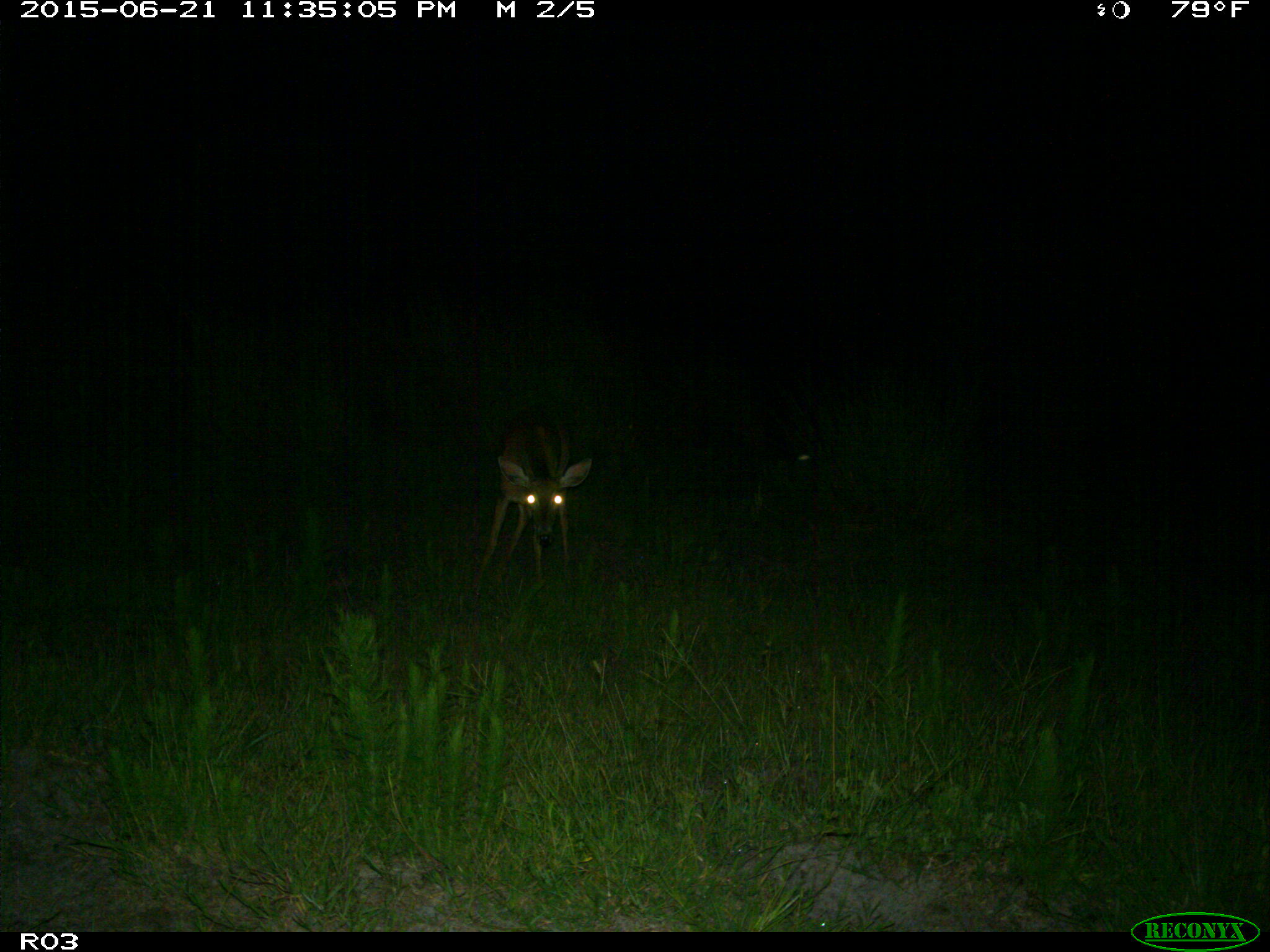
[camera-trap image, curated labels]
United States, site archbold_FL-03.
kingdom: Animalia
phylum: Chordata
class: Mammalia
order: Artiodactyla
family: Cervidae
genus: Odocoileus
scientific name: Odocoileus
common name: deer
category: unidentified deer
Unidentified deer (deer) (Odocoileus).